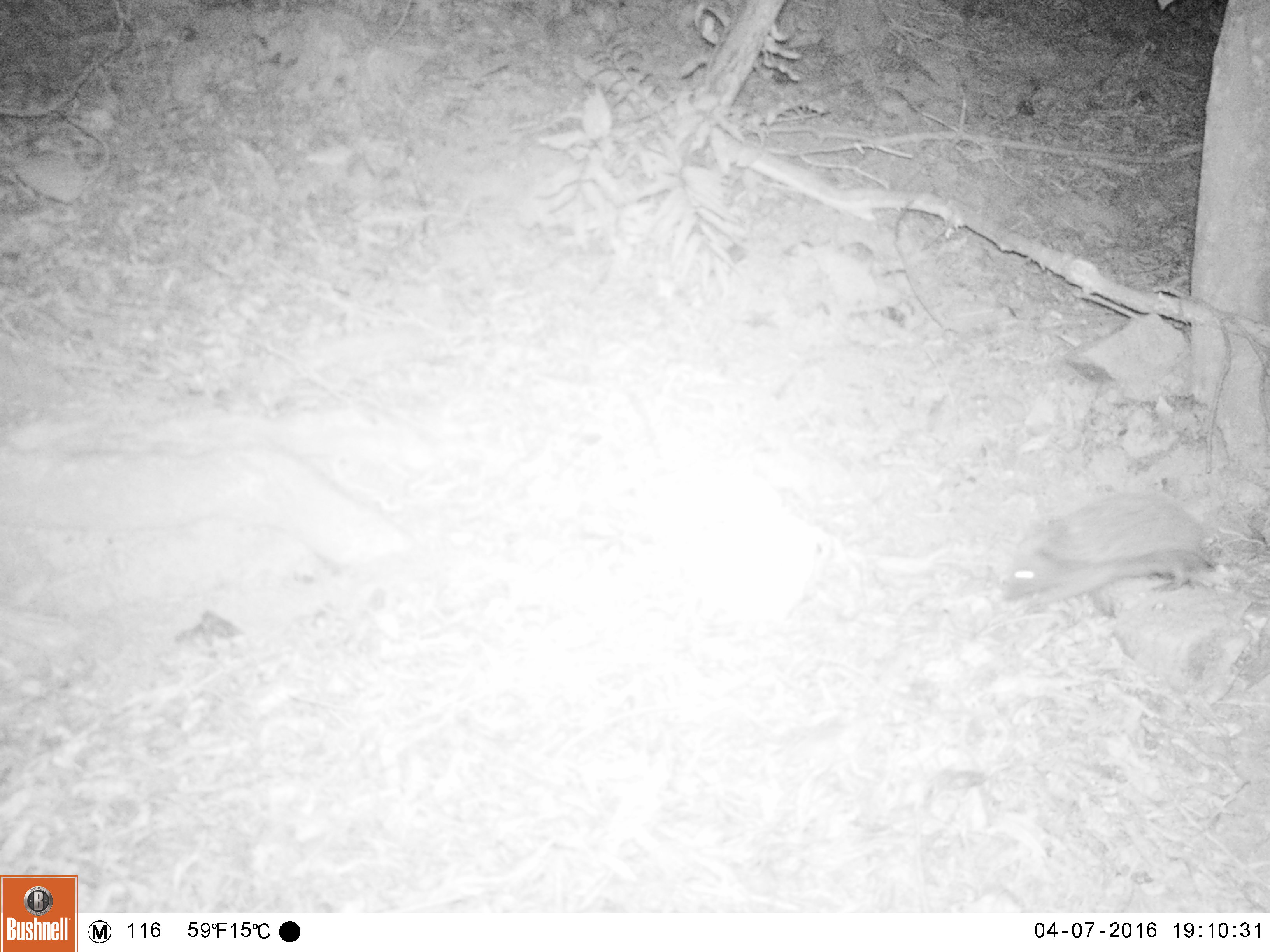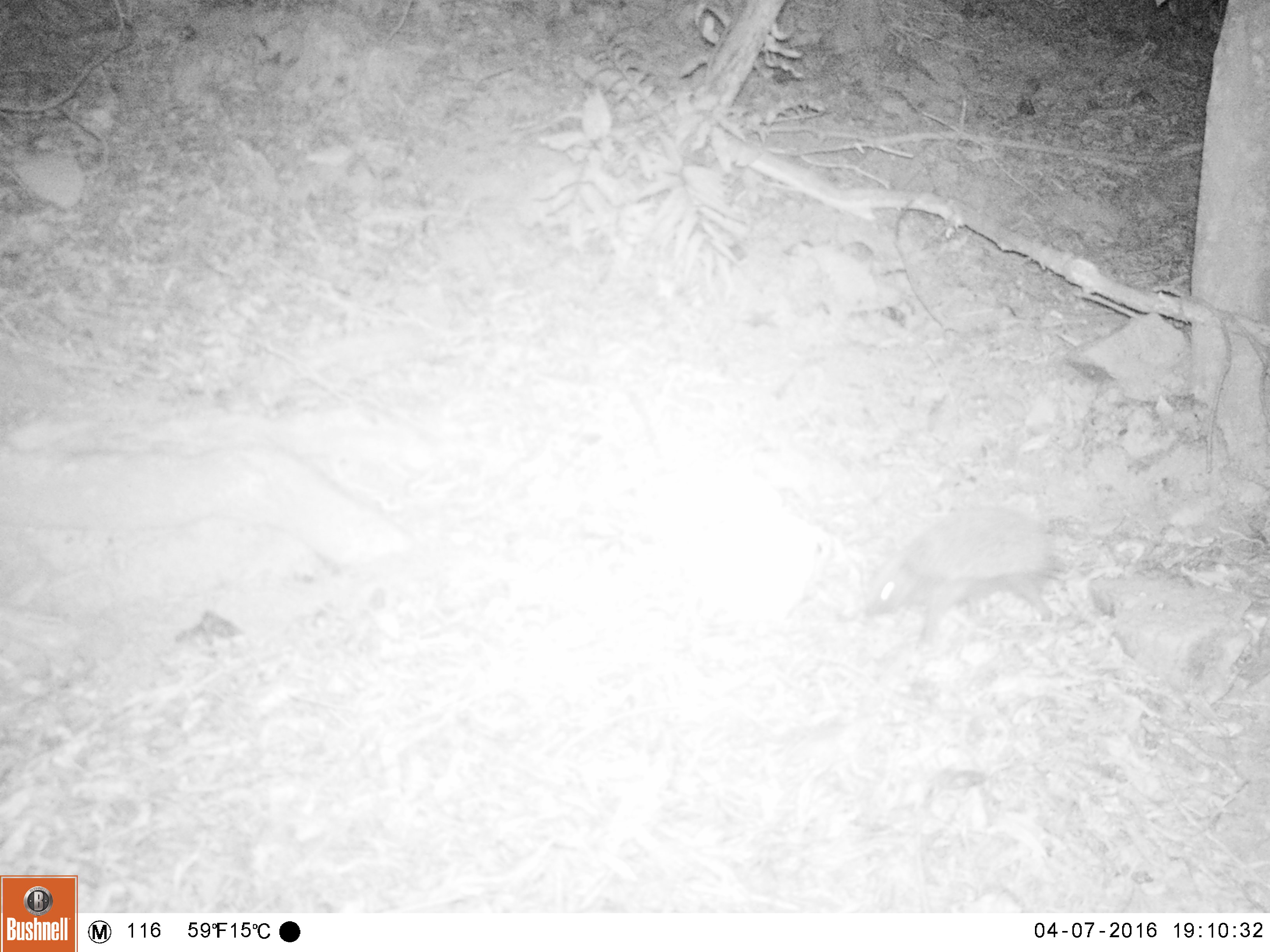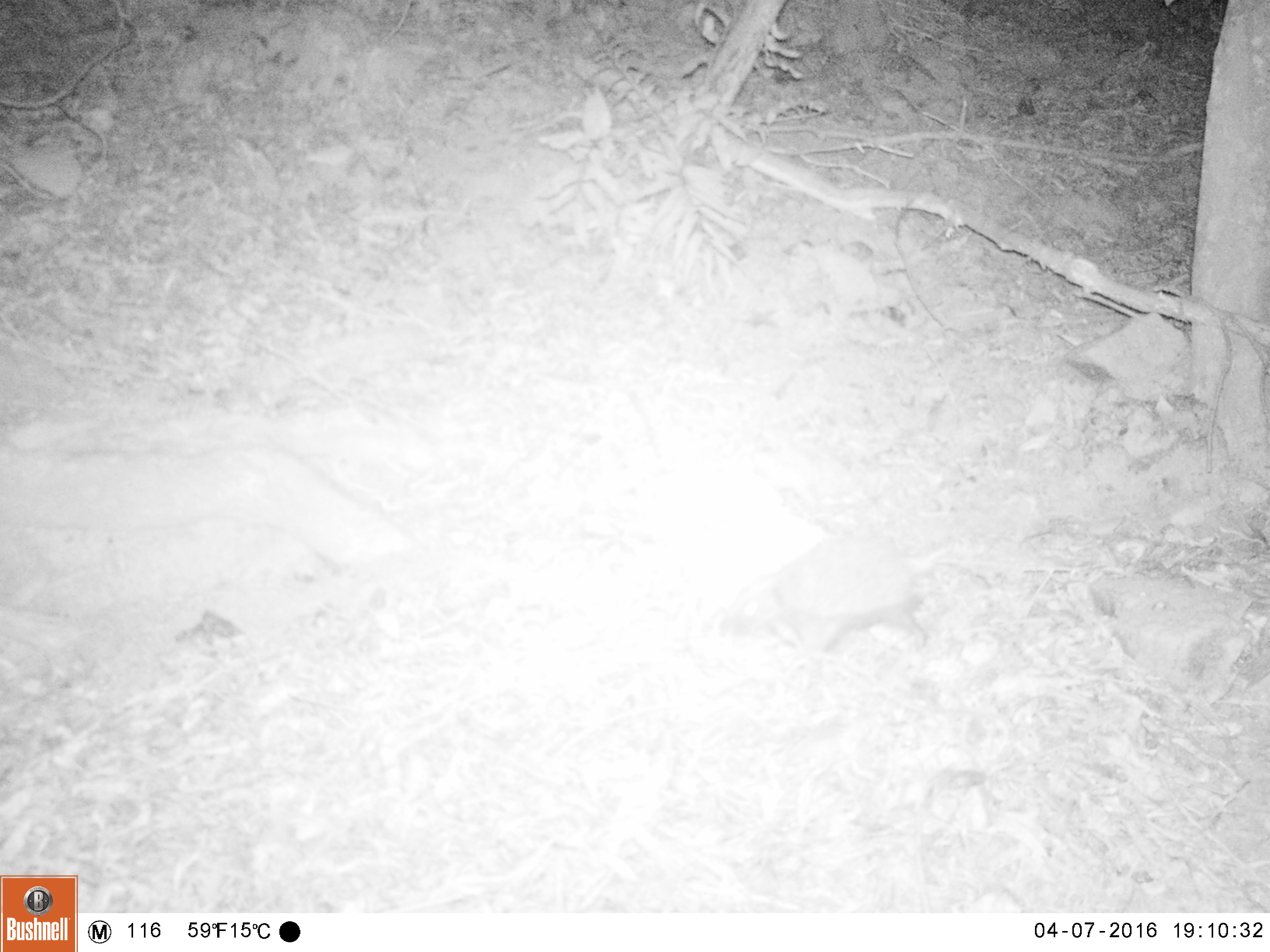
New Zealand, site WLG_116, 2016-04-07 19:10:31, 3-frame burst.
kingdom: Animalia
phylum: Chordata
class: Mammalia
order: Eulipotyphla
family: Erinaceidae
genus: Erinaceus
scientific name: Erinaceus europaeus europaeus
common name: european hedgehog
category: hedgehog